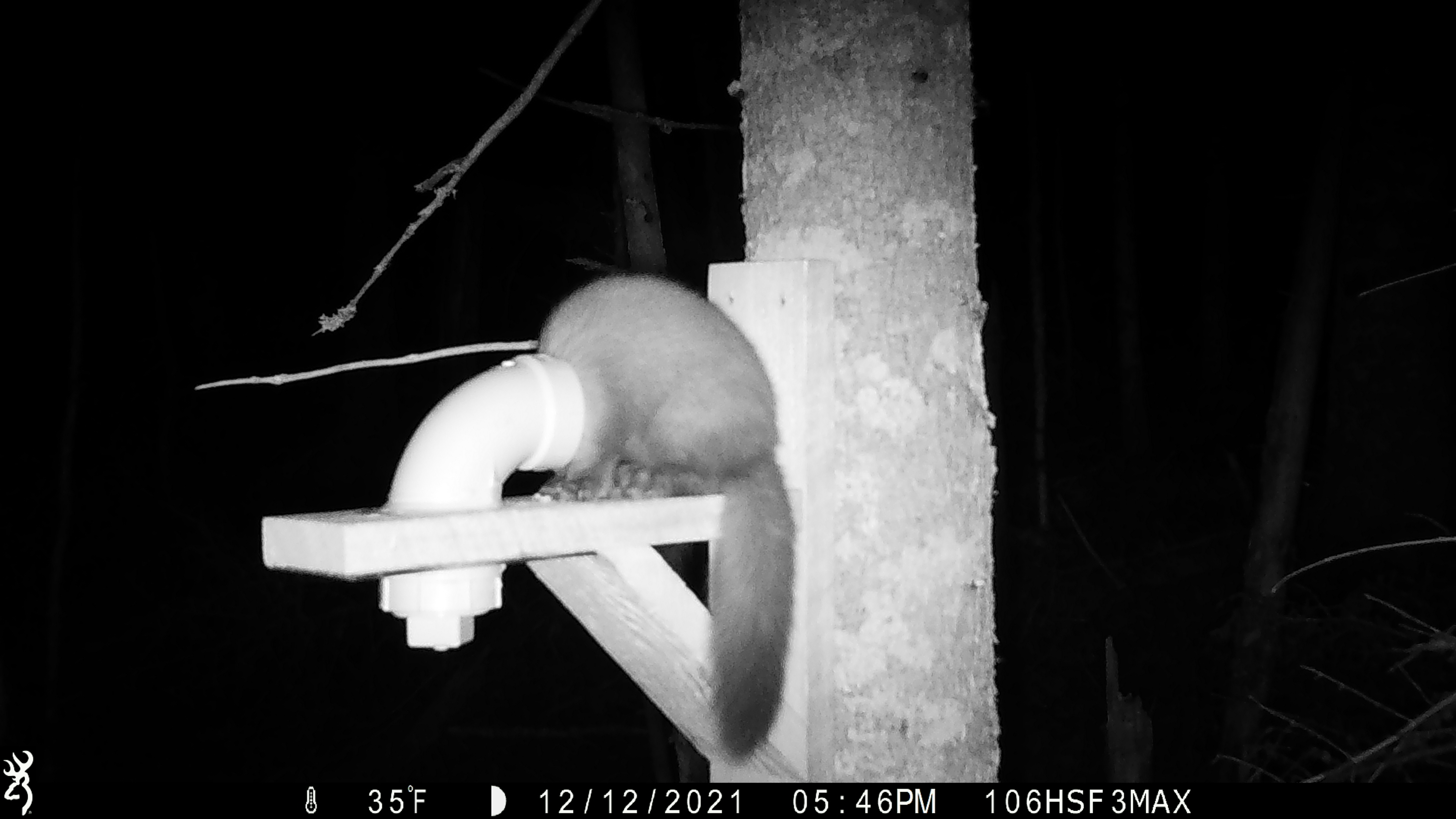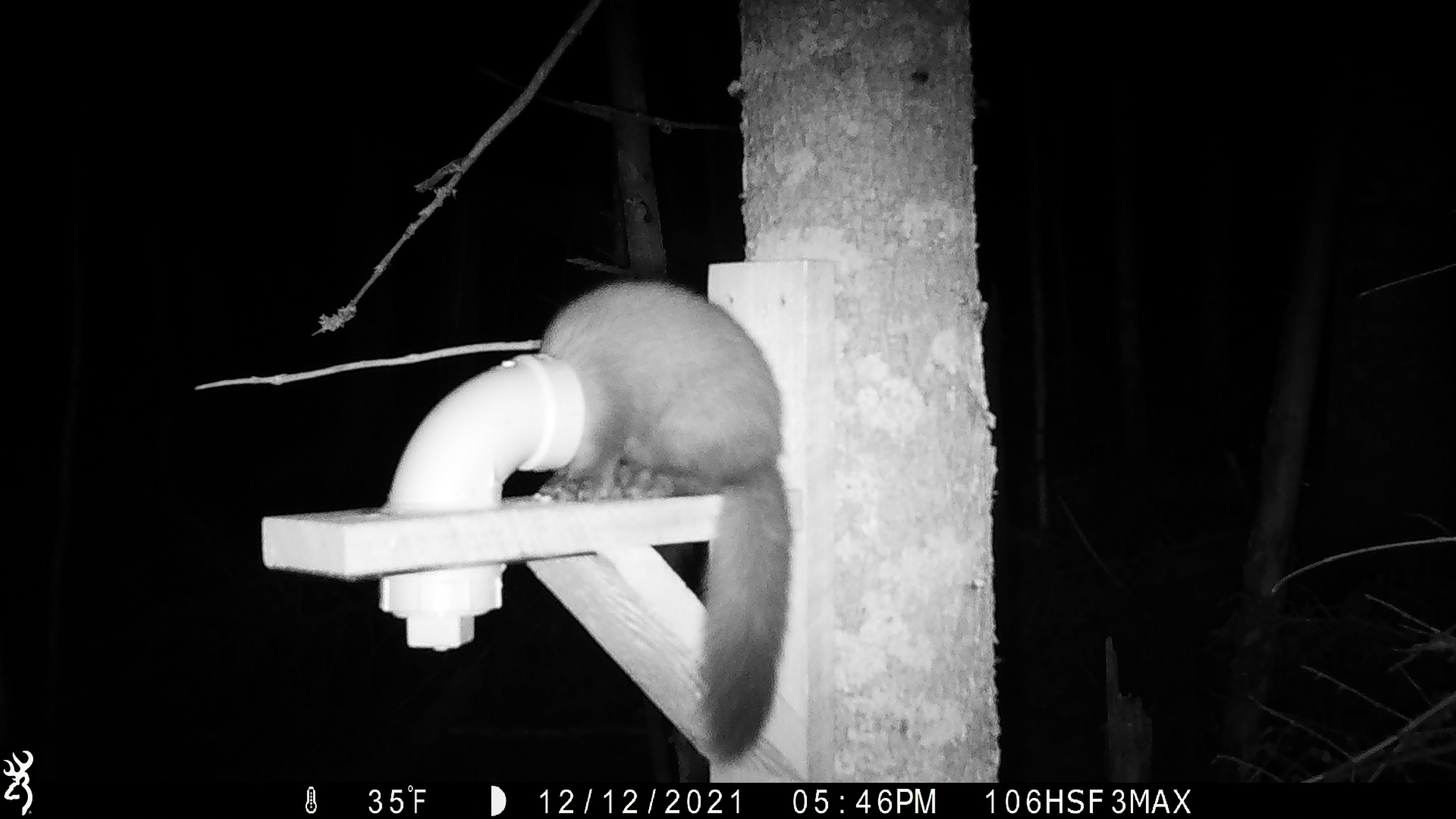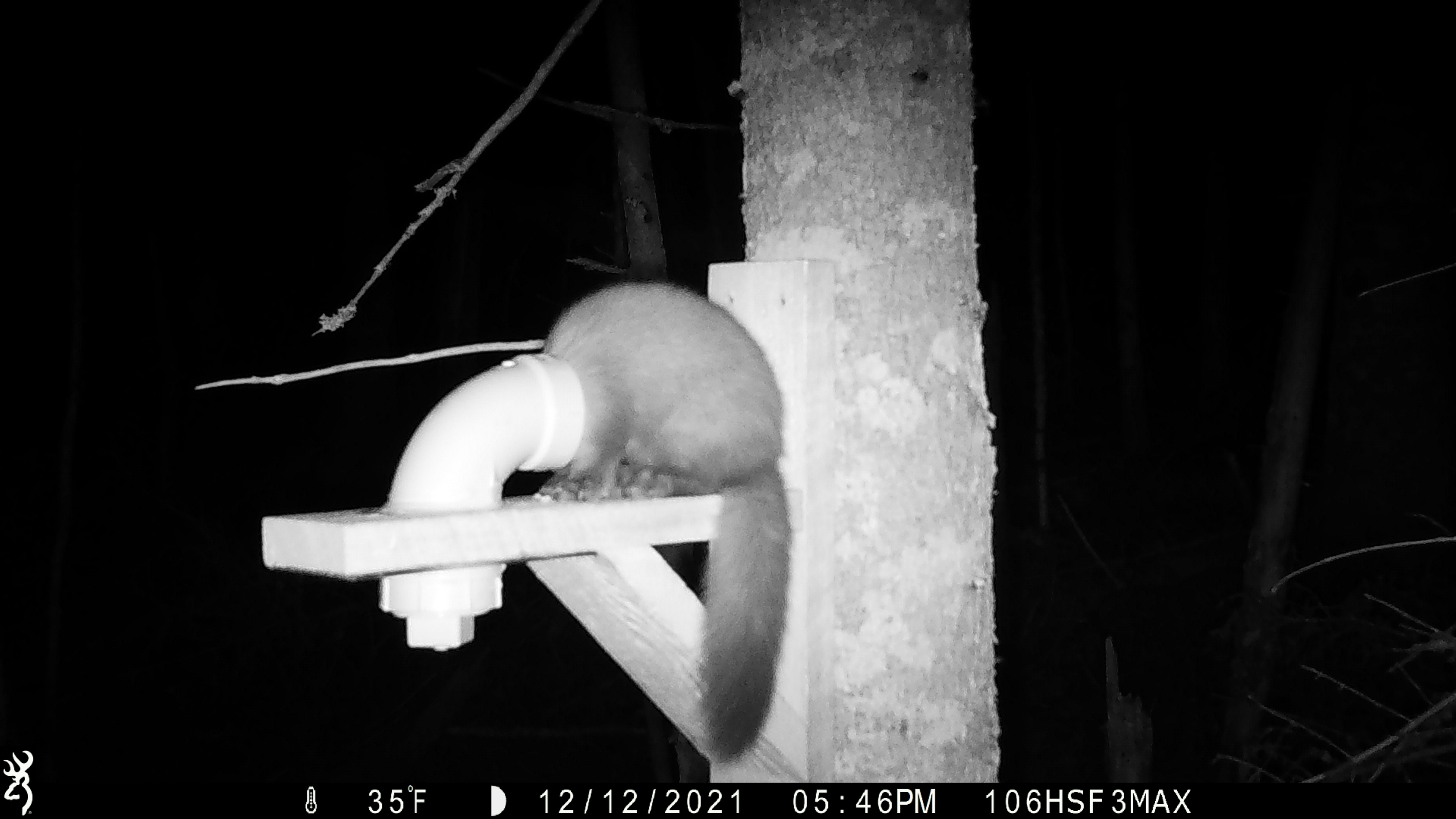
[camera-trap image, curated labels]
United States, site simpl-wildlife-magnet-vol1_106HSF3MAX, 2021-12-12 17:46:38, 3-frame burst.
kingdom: Animalia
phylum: Chordata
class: Mammalia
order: Carnivora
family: Mustelidae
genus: Martes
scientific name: Martes americana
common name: american marten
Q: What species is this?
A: American marten (Martes americana).